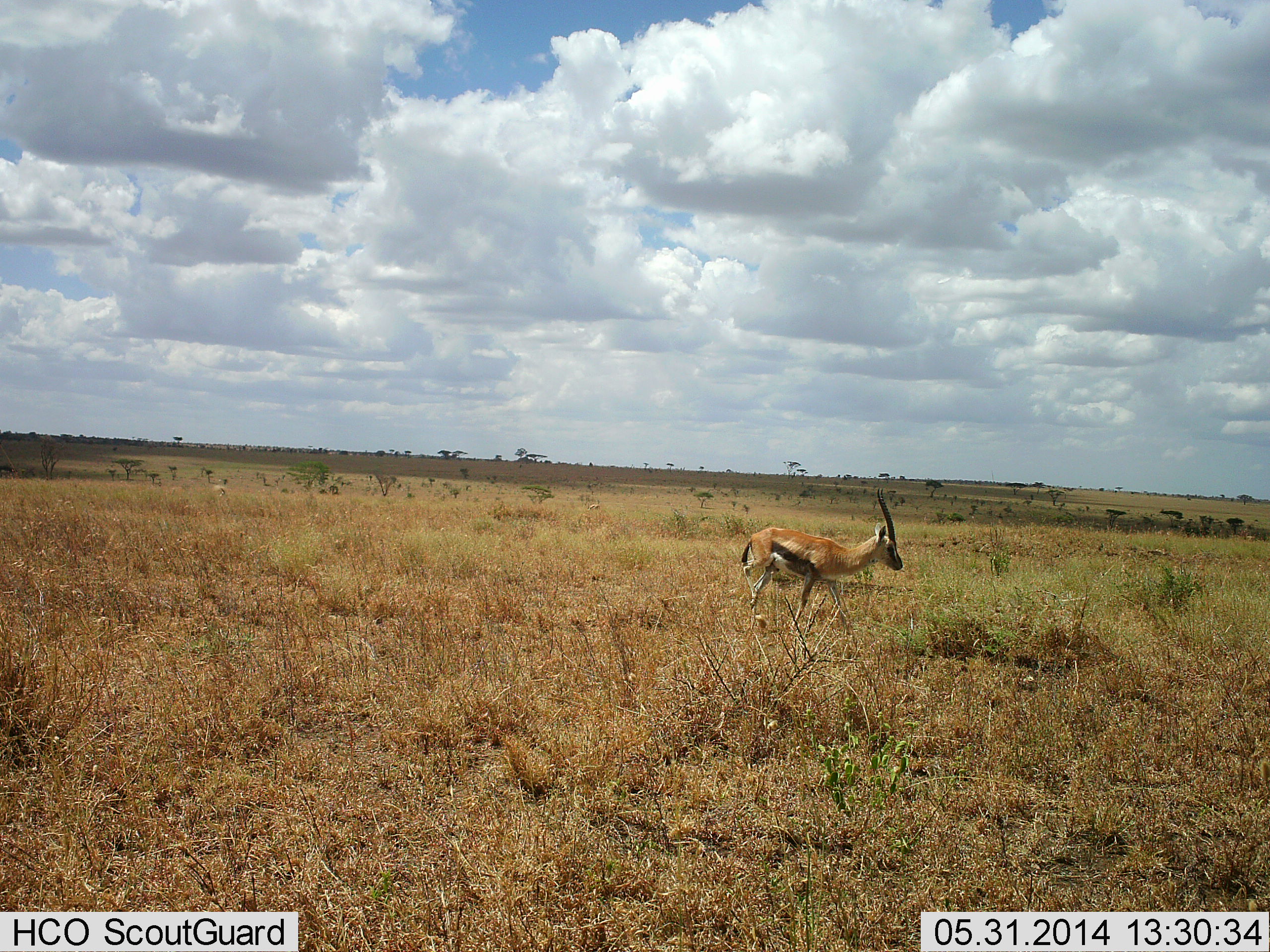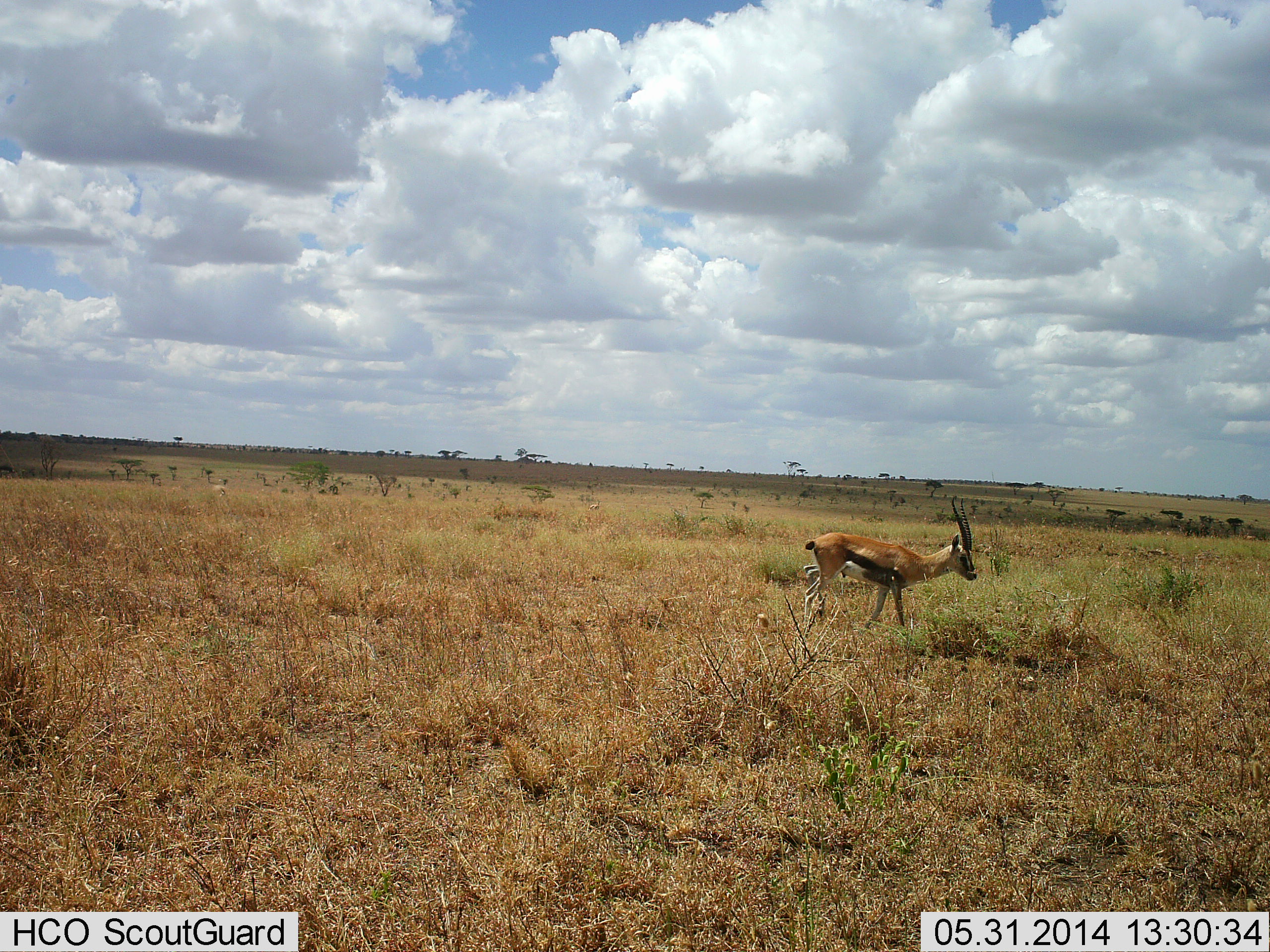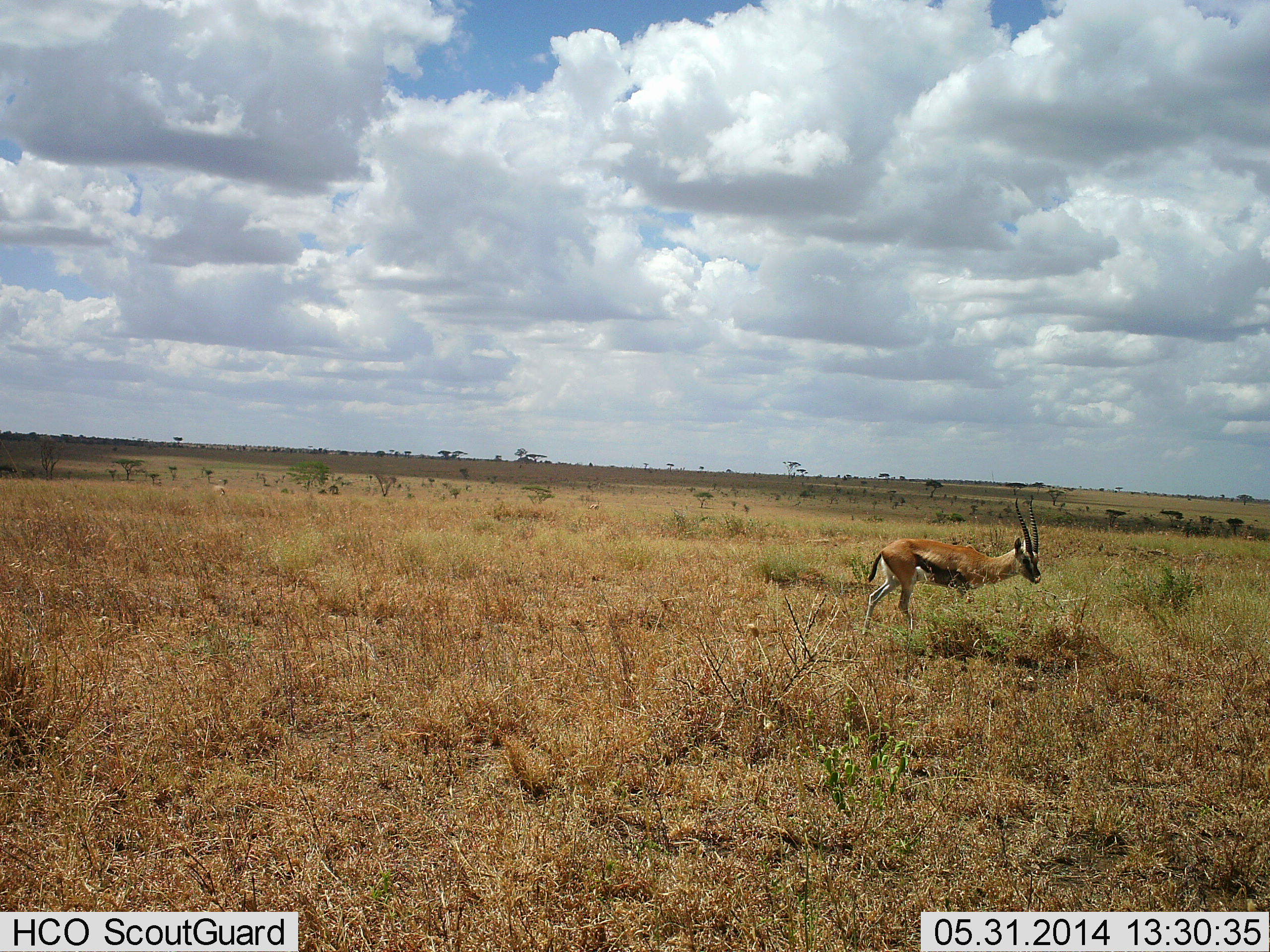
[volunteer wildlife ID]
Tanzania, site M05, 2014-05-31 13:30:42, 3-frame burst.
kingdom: Animalia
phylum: Chordata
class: Mammalia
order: Artiodactyla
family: Bovidae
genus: Eudorcas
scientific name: Eudorcas thomsonii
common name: thomson's gazelle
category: gazellethomsons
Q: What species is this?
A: Gazellethomsons (thomson's gazelle) (Eudorcas thomsonii).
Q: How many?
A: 1.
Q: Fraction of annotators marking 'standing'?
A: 20%.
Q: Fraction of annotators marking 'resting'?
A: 0%.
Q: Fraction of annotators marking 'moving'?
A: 90%.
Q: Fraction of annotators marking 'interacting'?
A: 0%.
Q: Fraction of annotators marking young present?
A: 0%.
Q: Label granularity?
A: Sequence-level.